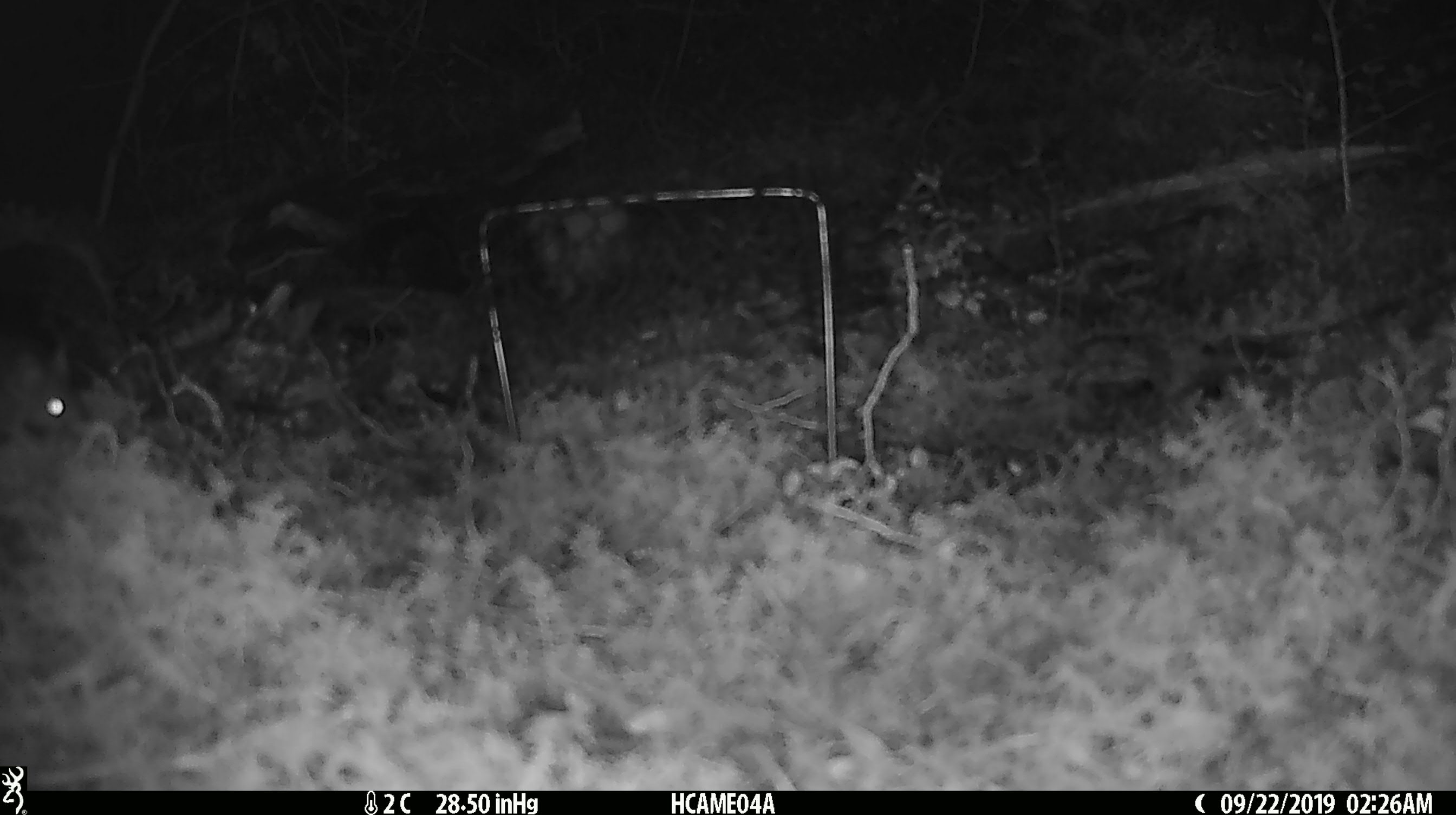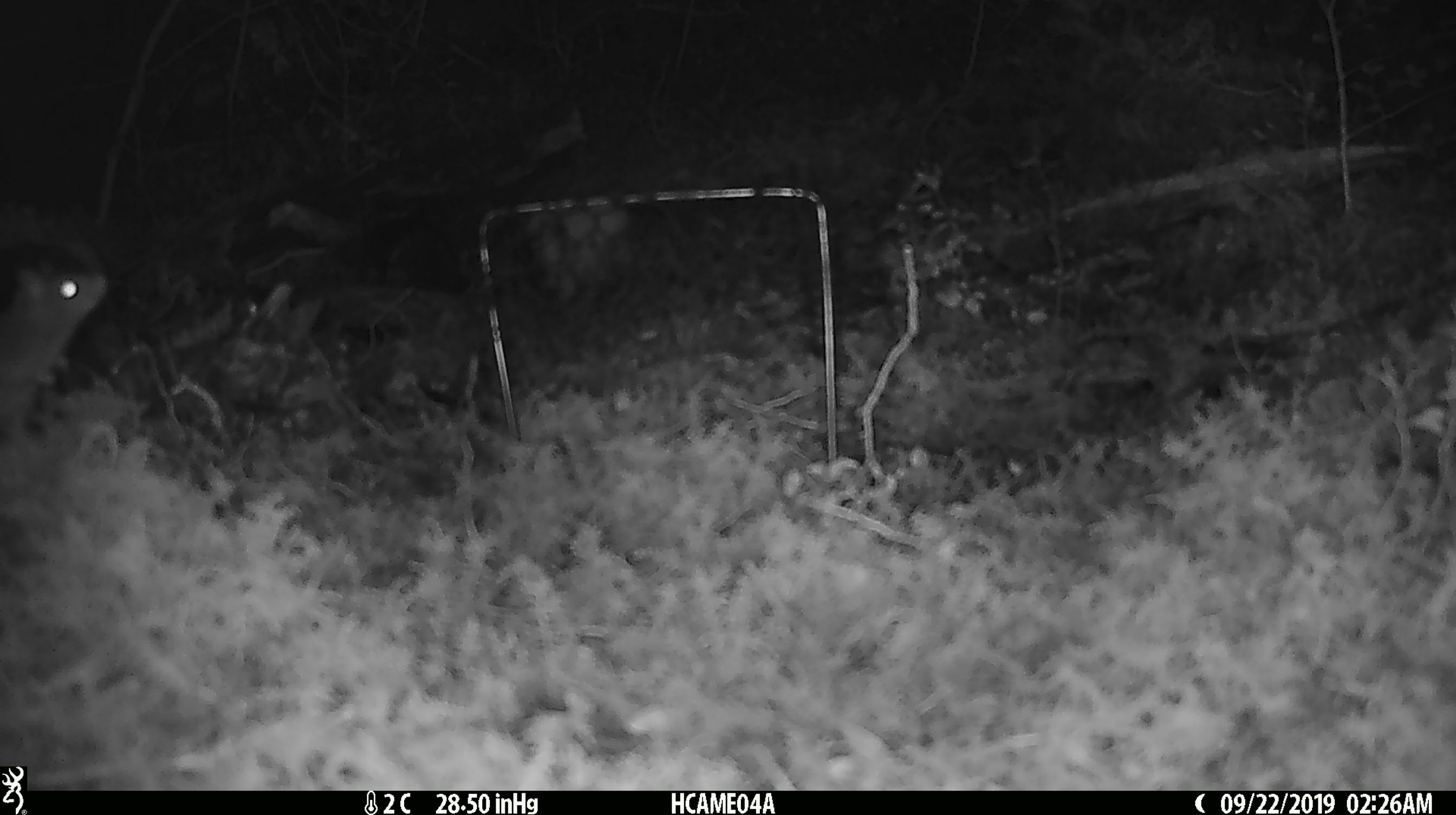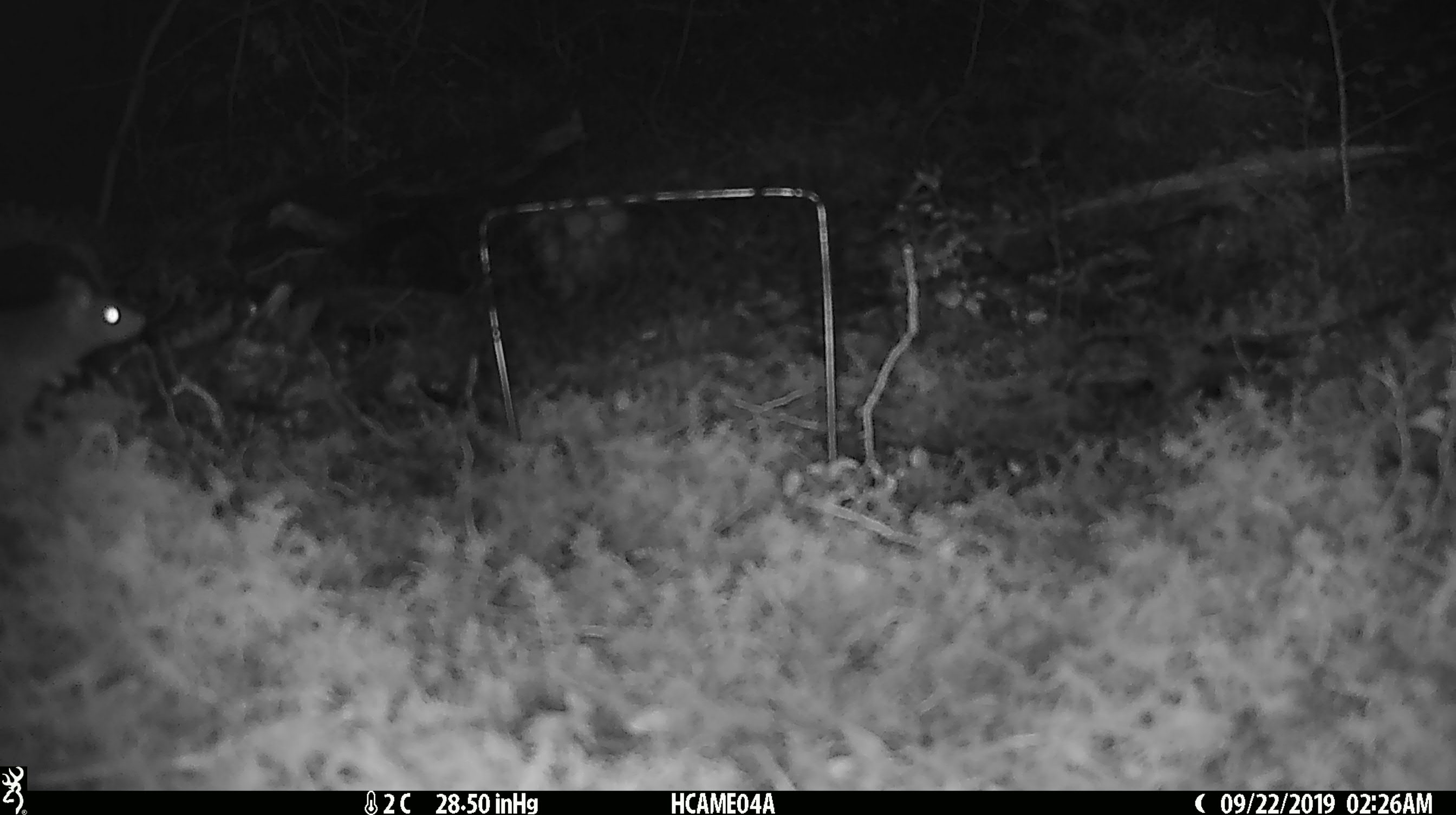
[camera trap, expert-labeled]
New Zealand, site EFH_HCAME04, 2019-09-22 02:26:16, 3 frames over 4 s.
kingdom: Animalia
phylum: Chordata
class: Mammalia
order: Rodentia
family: Muridae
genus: Mus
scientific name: Mus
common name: mouse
Mouse (Mus).